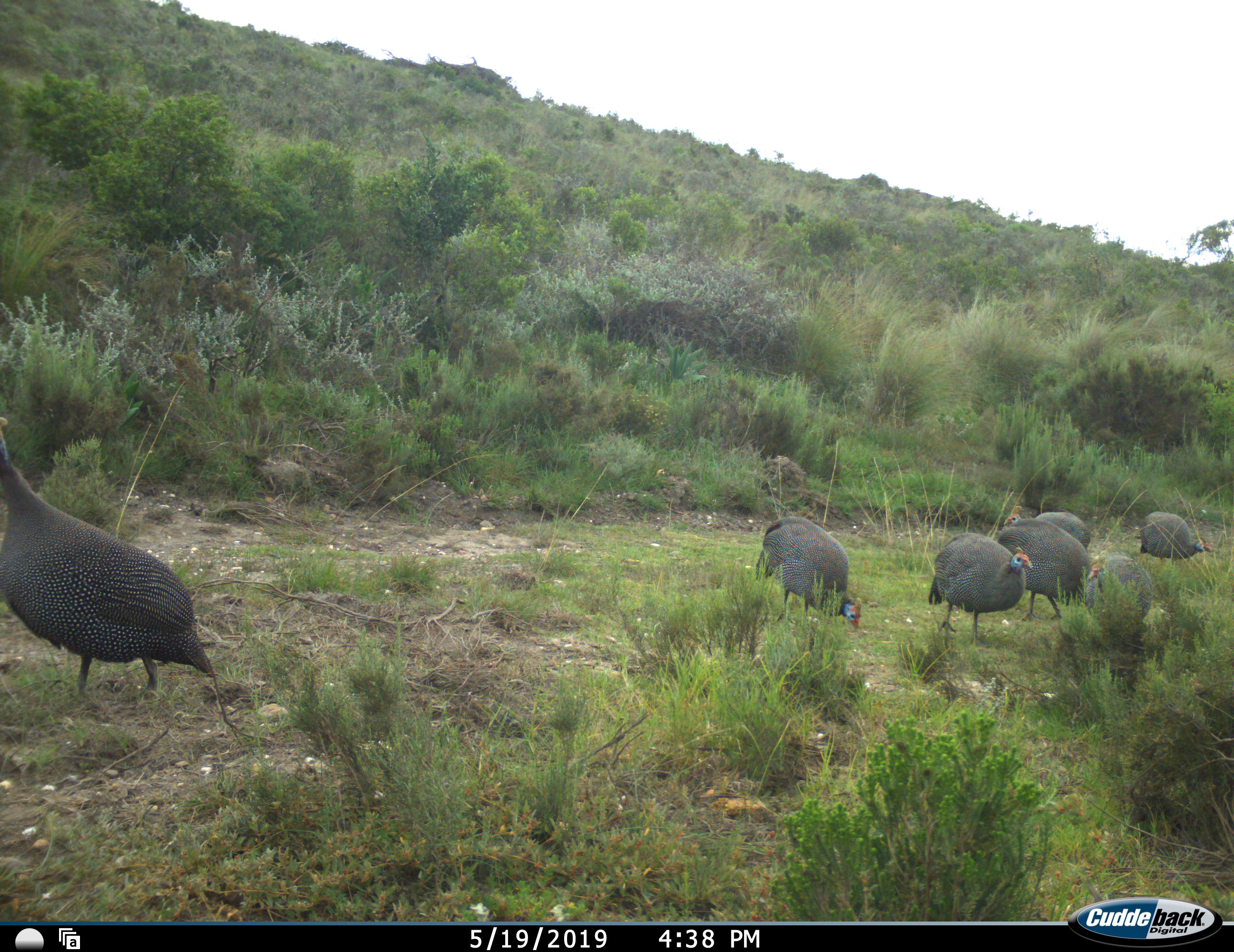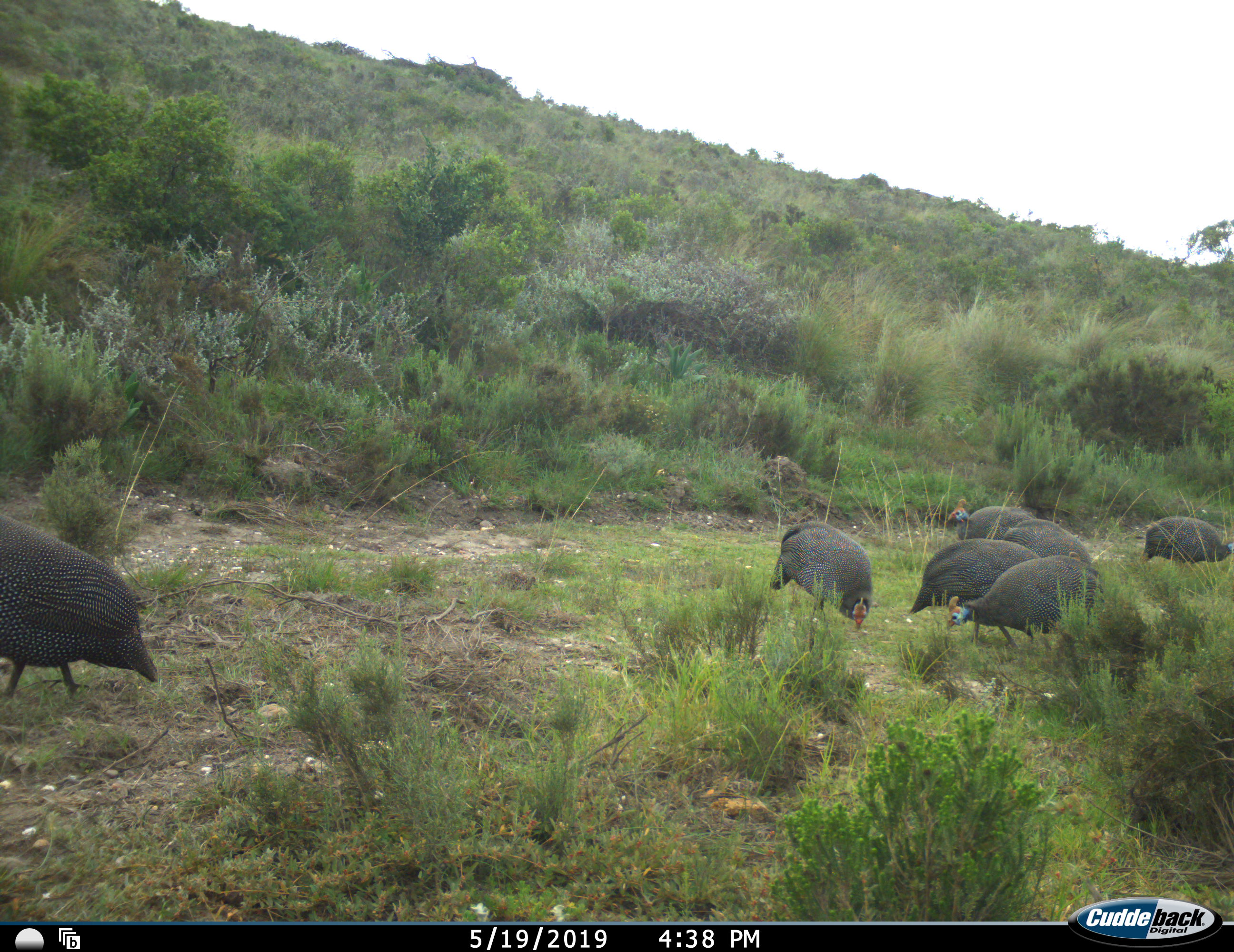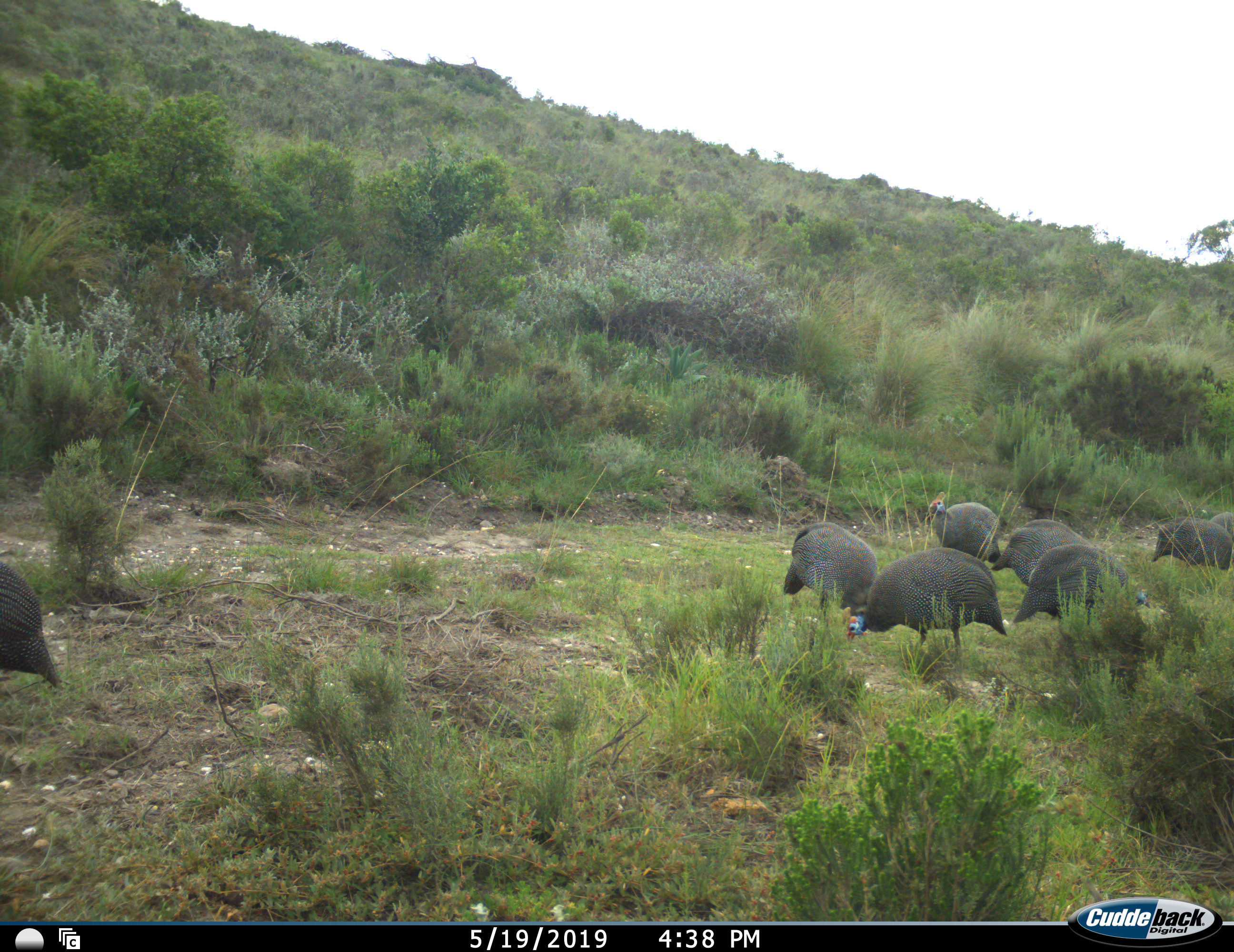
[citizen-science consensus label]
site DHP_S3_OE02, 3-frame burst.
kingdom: Animalia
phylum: Chordata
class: Aves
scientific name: Aves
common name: bird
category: birdother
Birdother (bird) (Aves), count 8. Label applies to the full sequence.